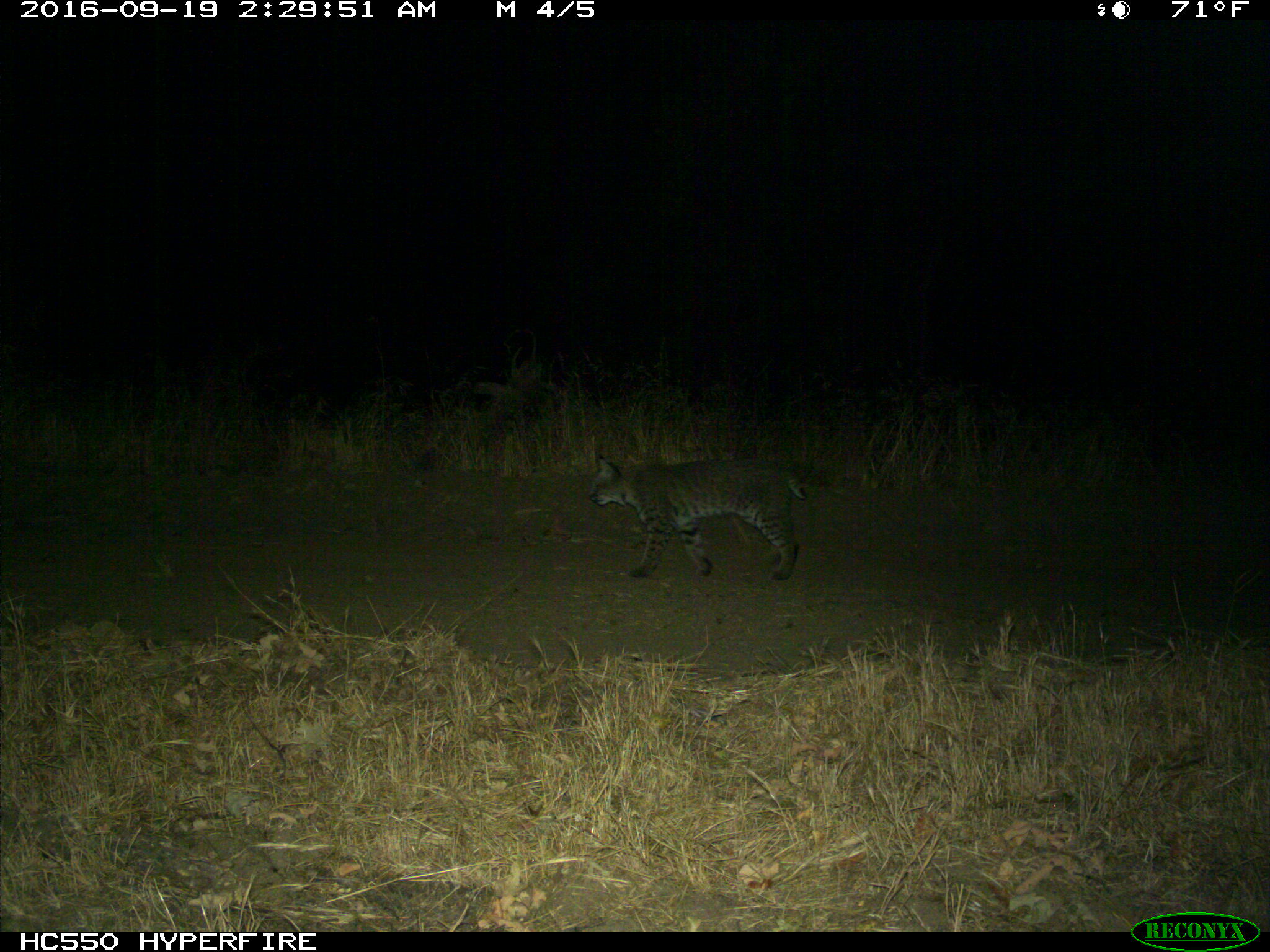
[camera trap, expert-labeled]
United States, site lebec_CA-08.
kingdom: Animalia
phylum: Chordata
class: Mammalia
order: Carnivora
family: Felidae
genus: Lynx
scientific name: Lynx rufus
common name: bobcat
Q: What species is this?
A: Lynx rufus (bobcat).